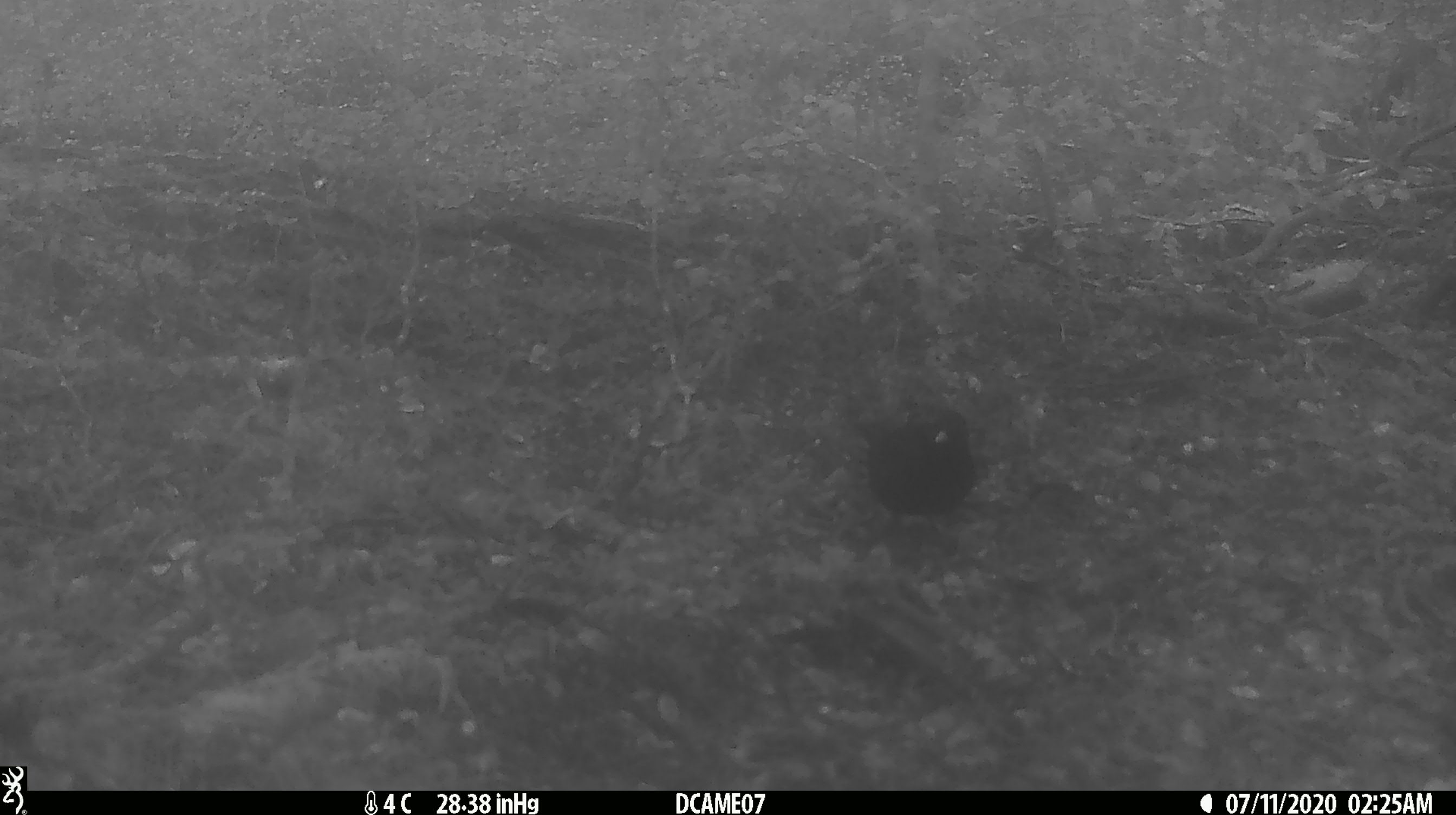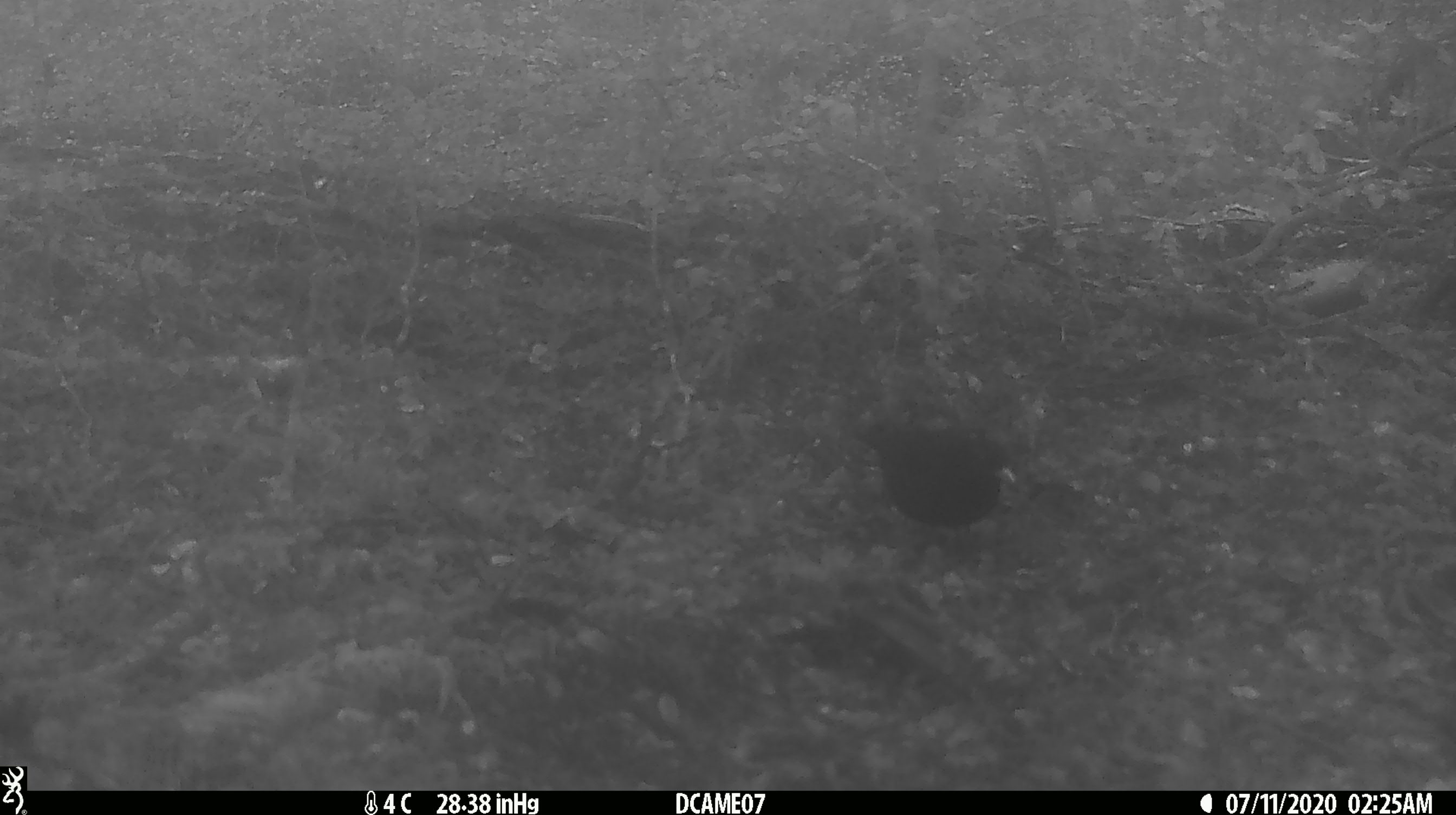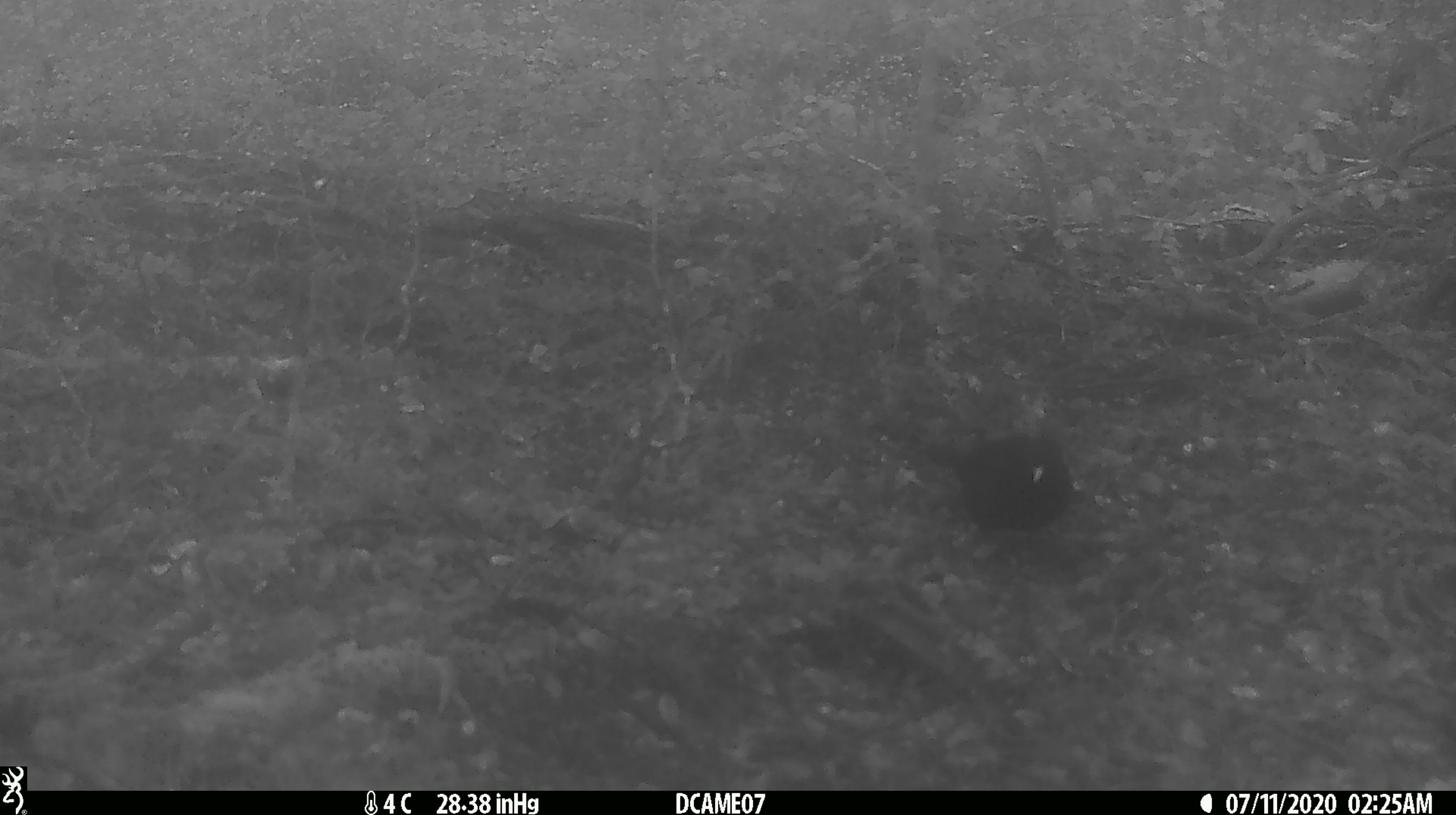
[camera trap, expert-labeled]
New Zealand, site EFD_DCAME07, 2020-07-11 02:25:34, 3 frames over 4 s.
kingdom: Animalia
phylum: Chordata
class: Aves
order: Passeriformes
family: Turdidae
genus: Turdus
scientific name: Turdus merula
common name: eurasian blackbird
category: blackbird